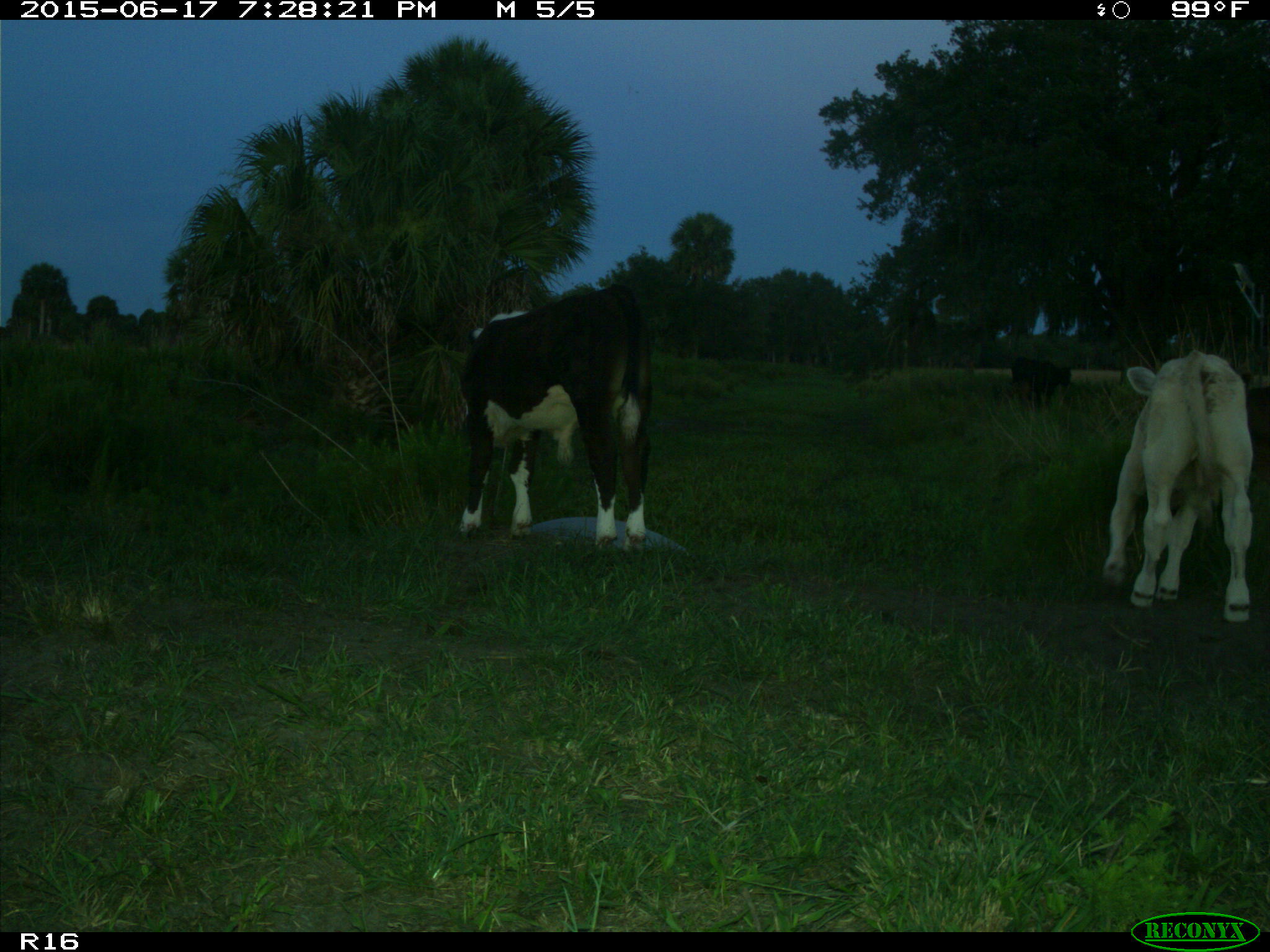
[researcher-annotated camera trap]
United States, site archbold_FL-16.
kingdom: Animalia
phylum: Chordata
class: Mammalia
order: Artiodactyla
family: Bovidae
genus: Bos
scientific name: Bos taurus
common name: domestic cow